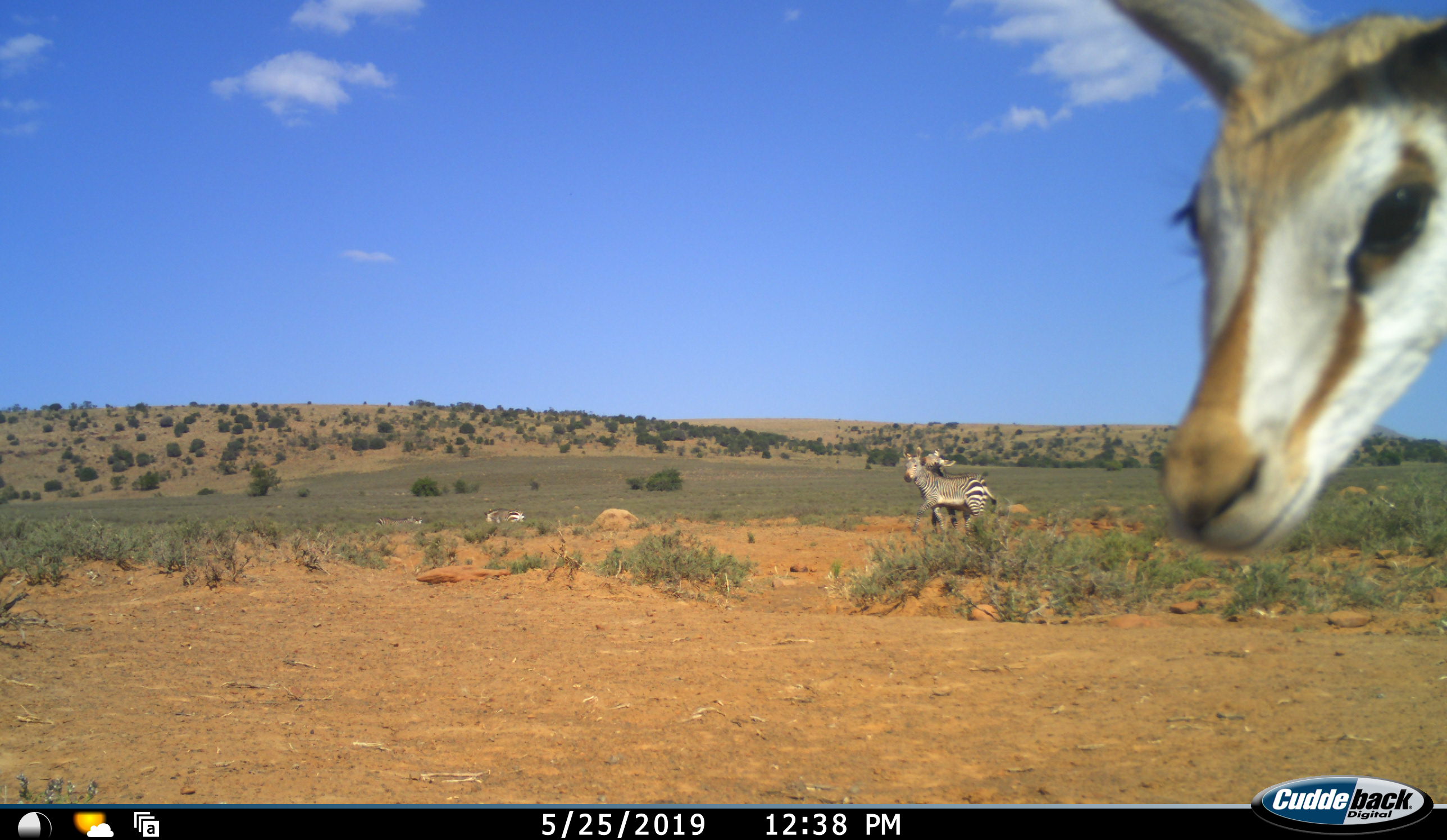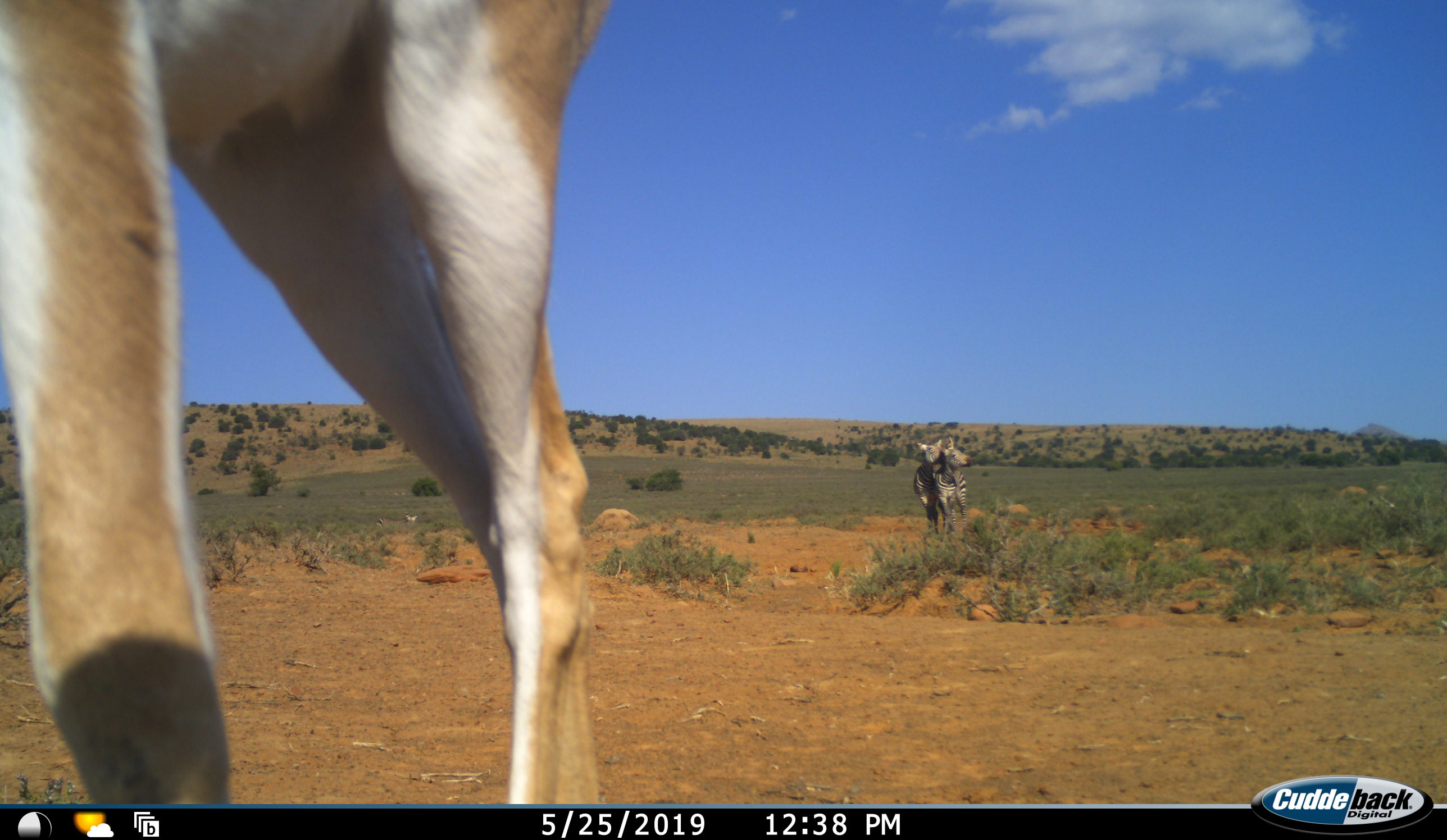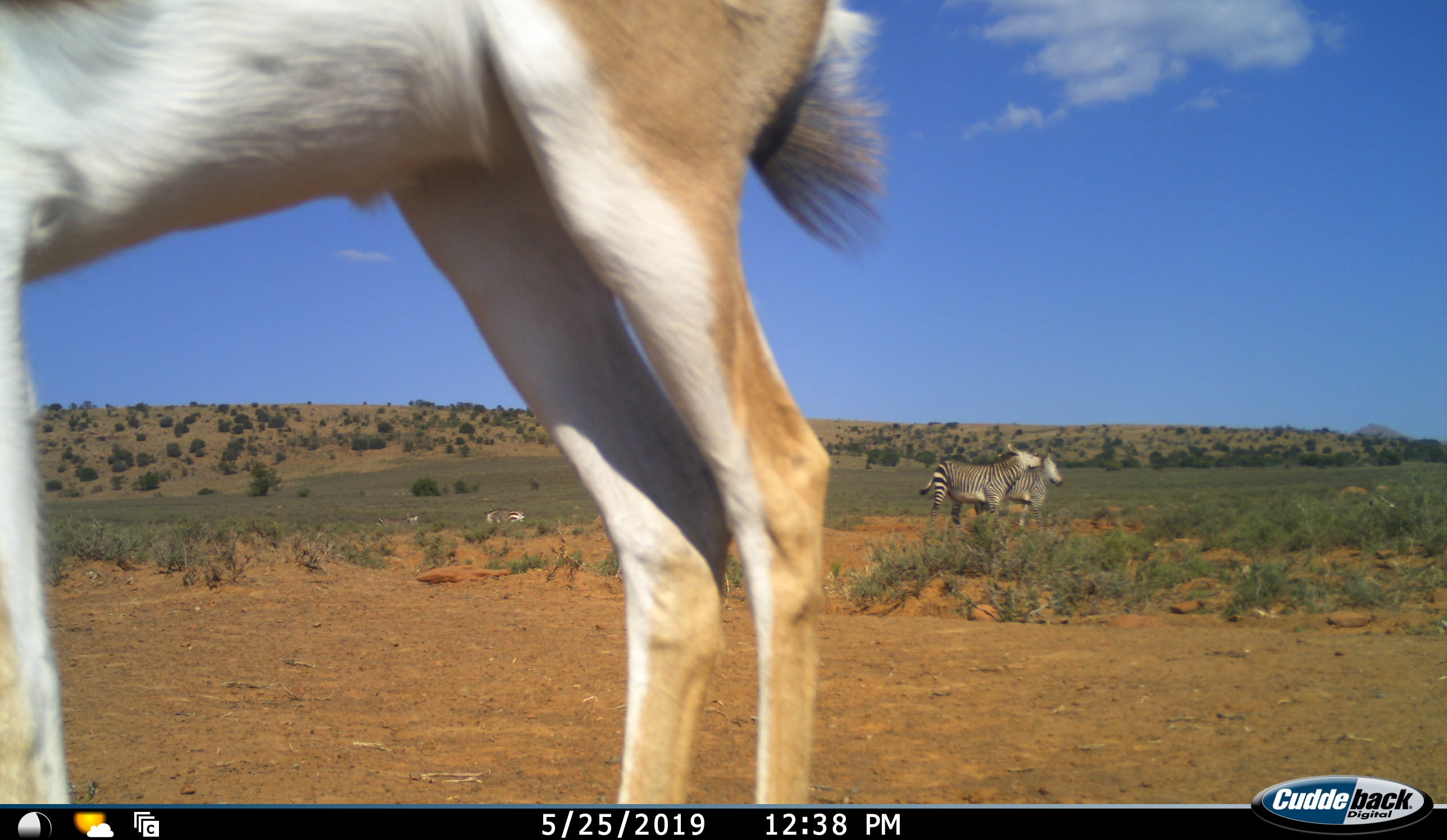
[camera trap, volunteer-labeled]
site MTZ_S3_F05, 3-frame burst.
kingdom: Animalia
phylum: Chordata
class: Mammalia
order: Artiodactyla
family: Bovidae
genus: Antidorcas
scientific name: Antidorcas marsupialis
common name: springbok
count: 1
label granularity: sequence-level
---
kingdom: Animalia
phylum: Chordata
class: Mammalia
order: Perissodactyla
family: Equidae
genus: Equus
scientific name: Equus zebra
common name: mountain zebra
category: zebramountain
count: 4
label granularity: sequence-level